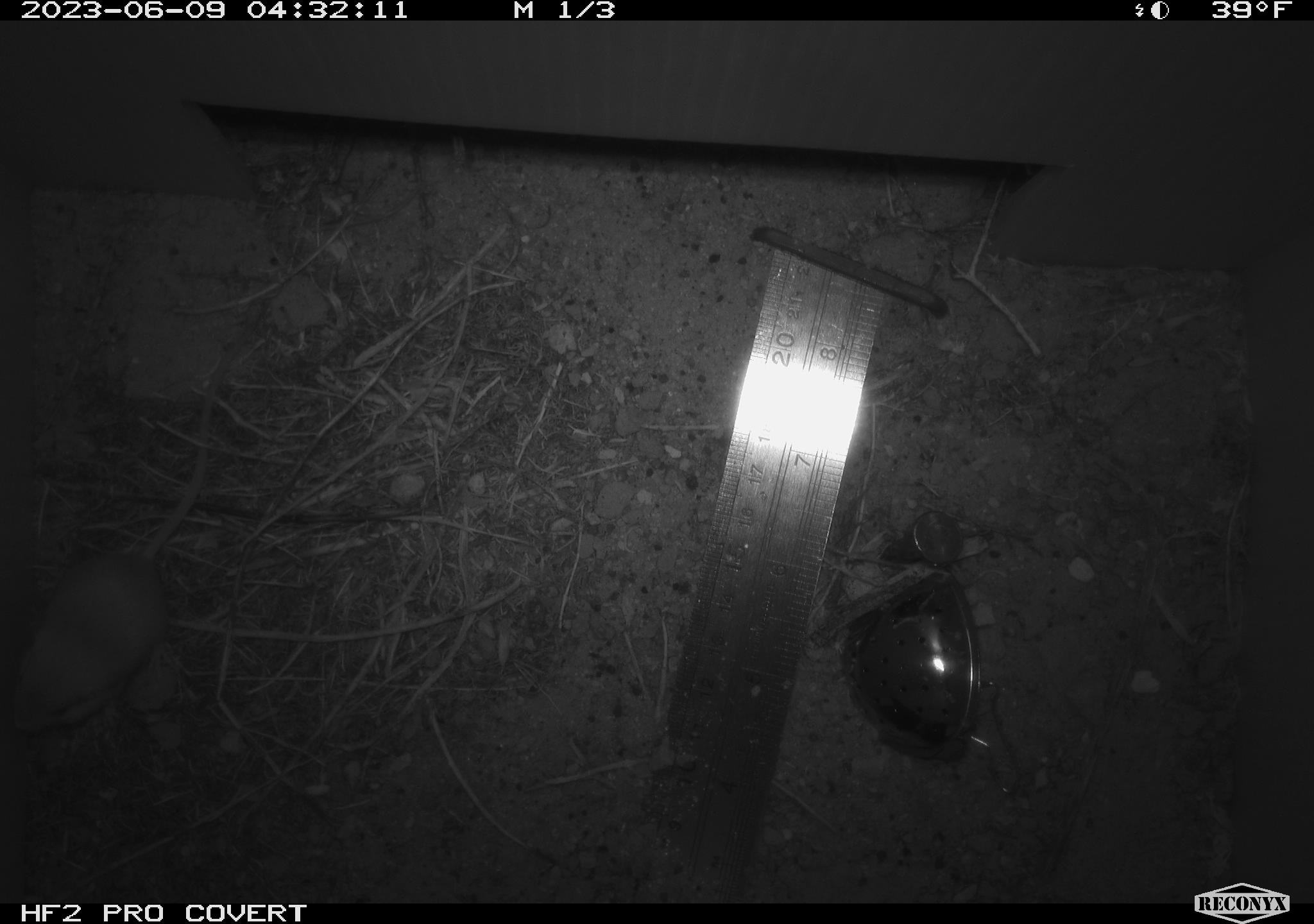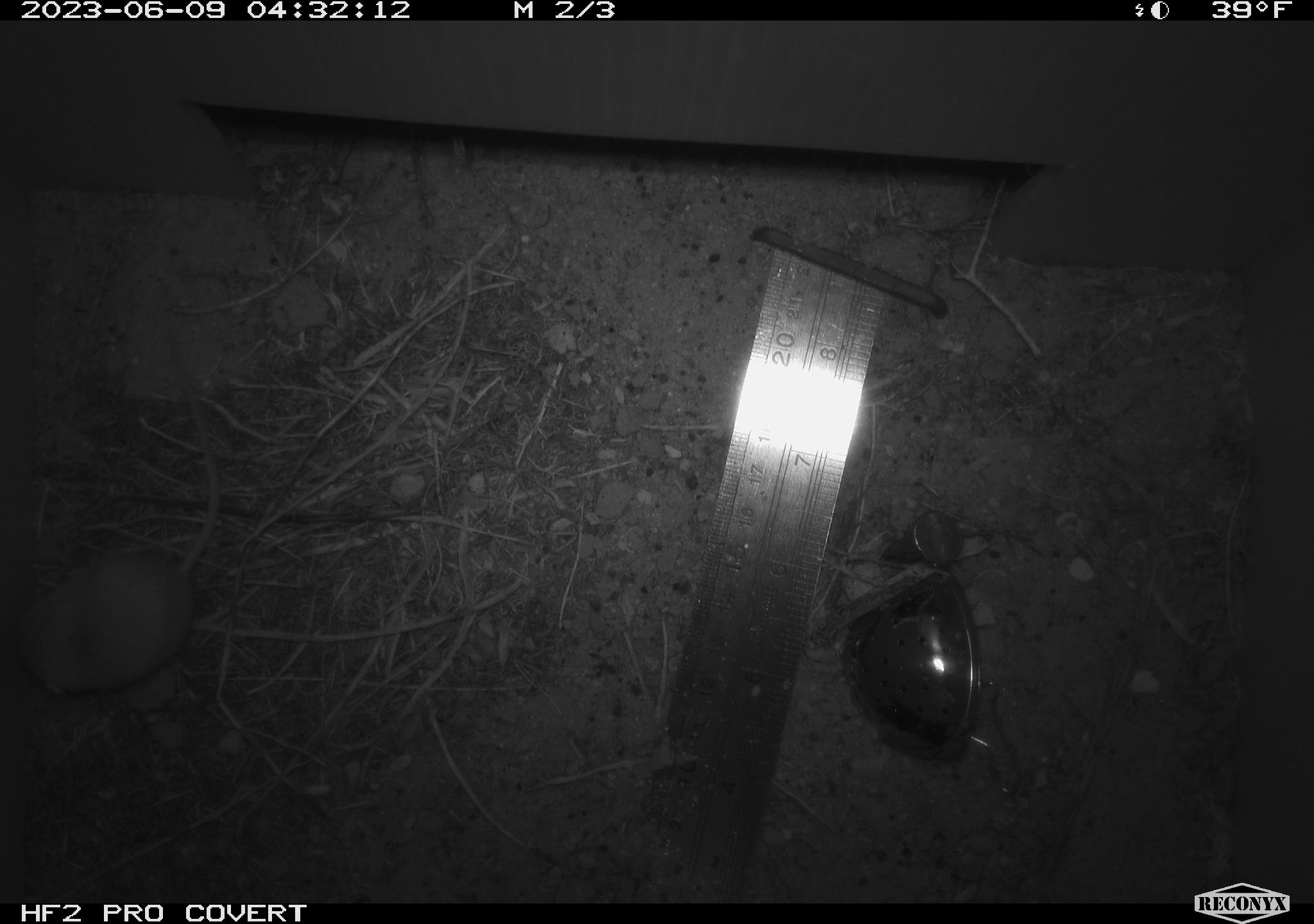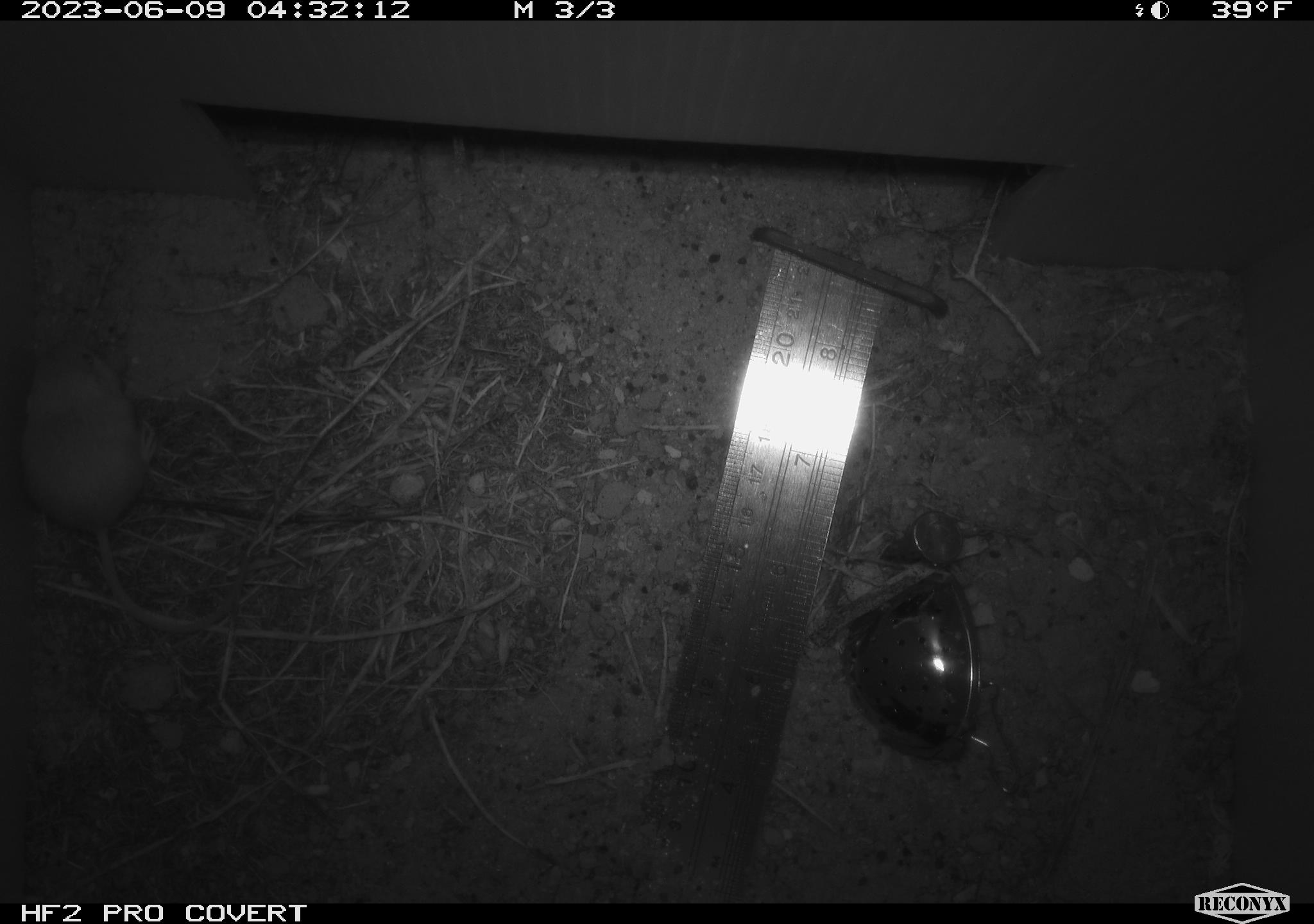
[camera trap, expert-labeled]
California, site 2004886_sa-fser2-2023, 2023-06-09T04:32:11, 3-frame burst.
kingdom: Animalia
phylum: Chordata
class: Mammalia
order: Rodentia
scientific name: Rodentia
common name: mouse species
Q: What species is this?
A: Mouse species (Rodentia).